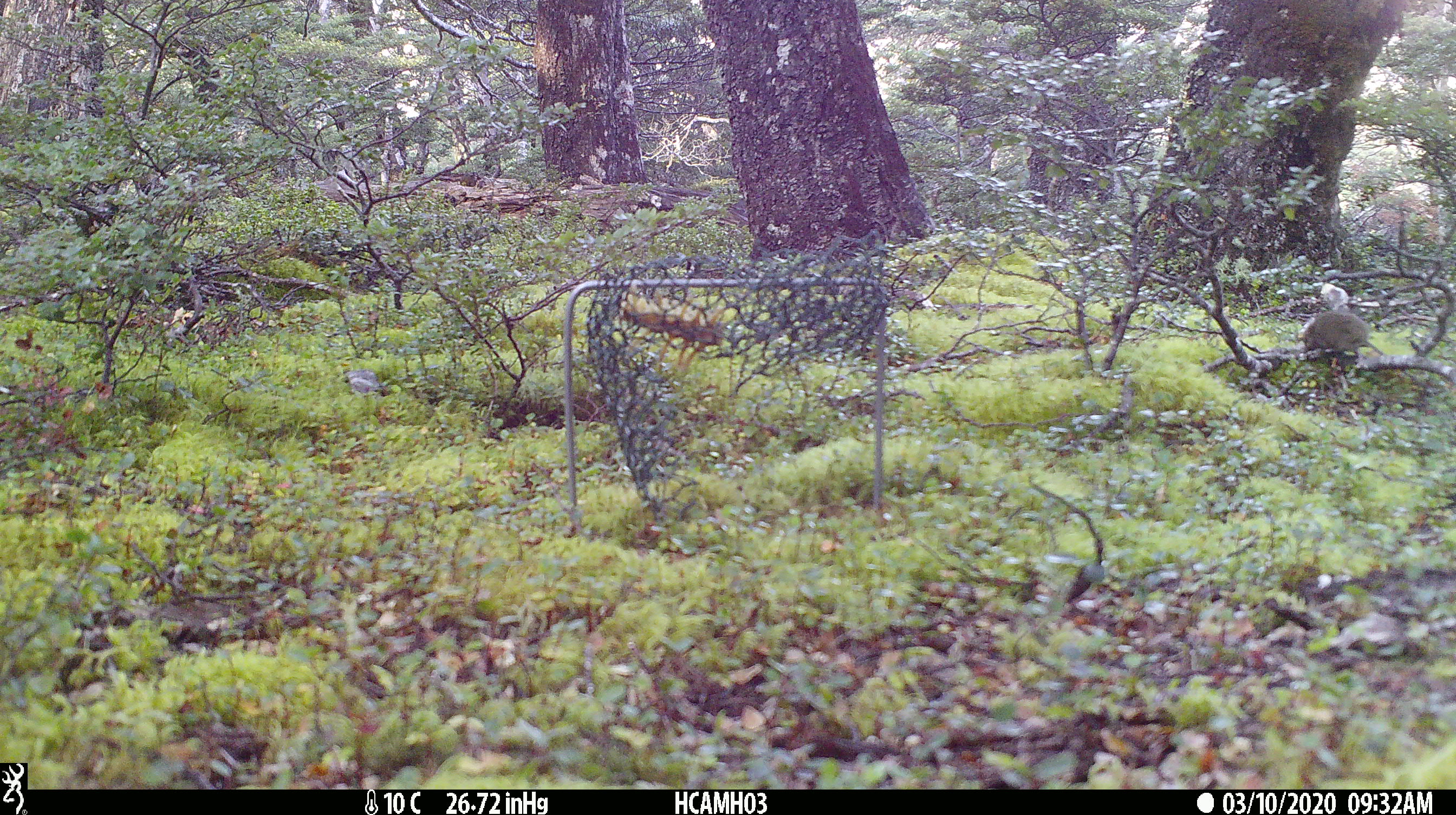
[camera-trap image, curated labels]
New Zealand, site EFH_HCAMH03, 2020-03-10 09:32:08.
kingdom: Animalia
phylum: Chordata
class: Mammalia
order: Rodentia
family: Muridae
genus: Mus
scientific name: Mus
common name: mouse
Mouse (Mus).